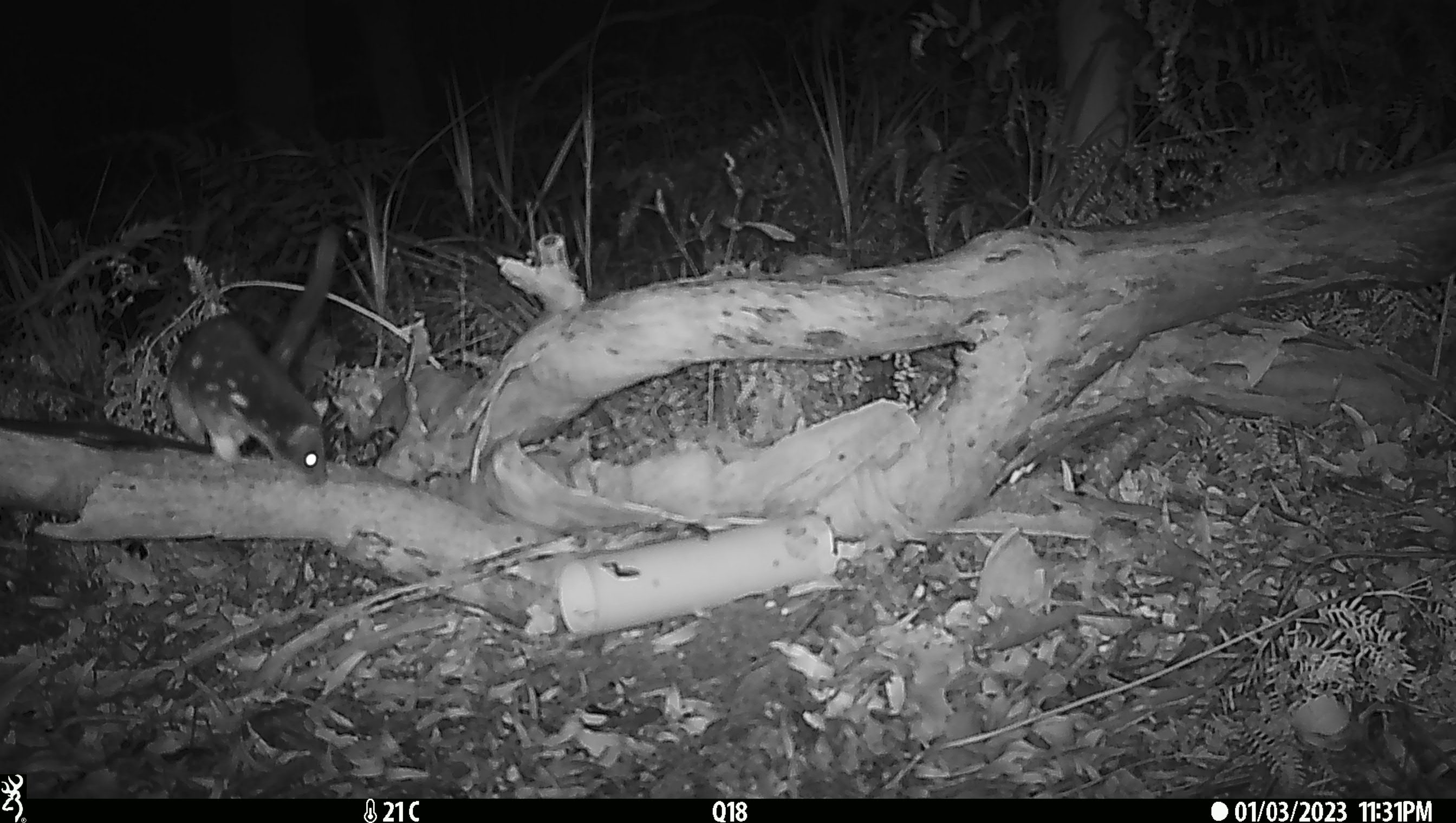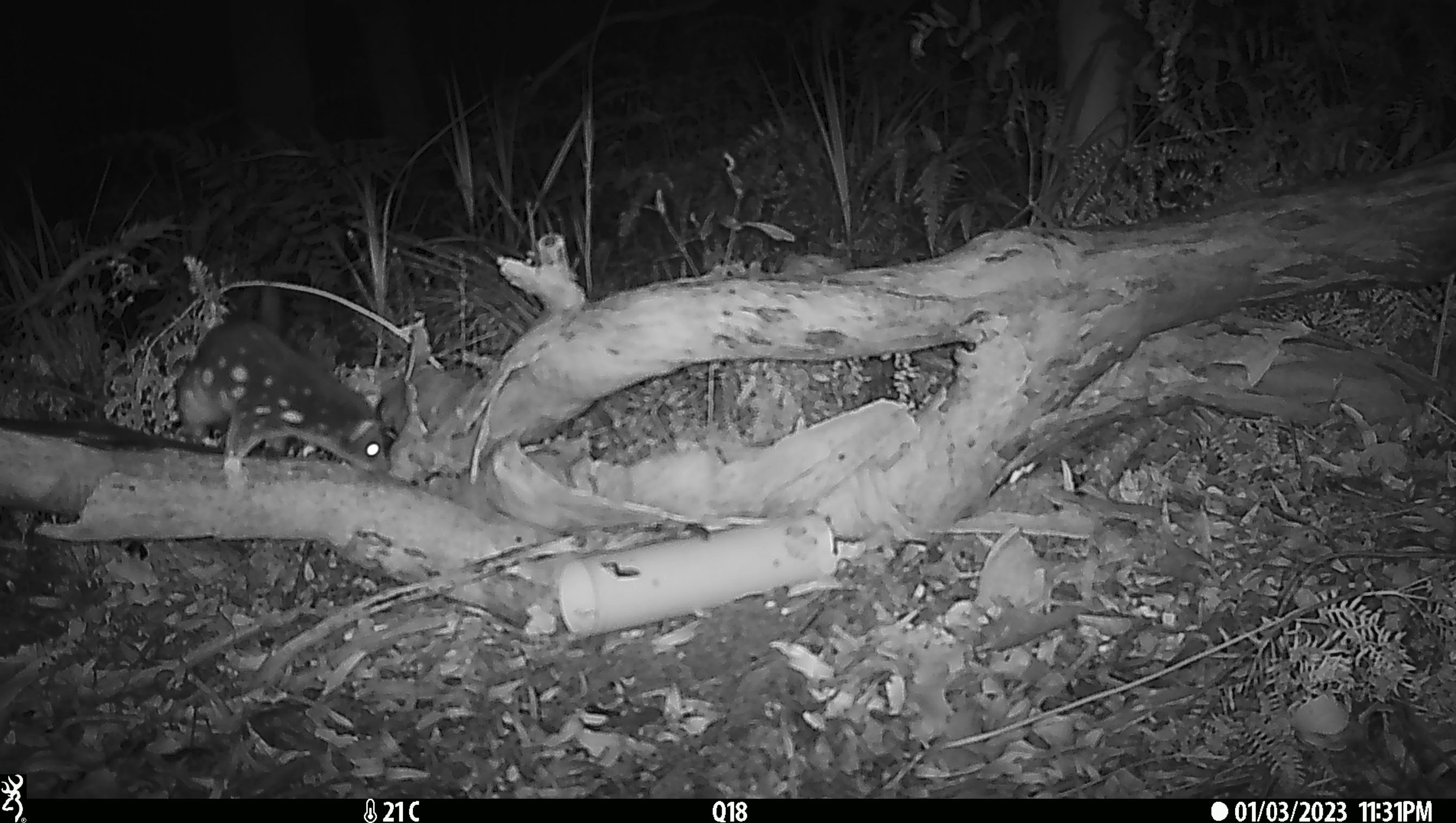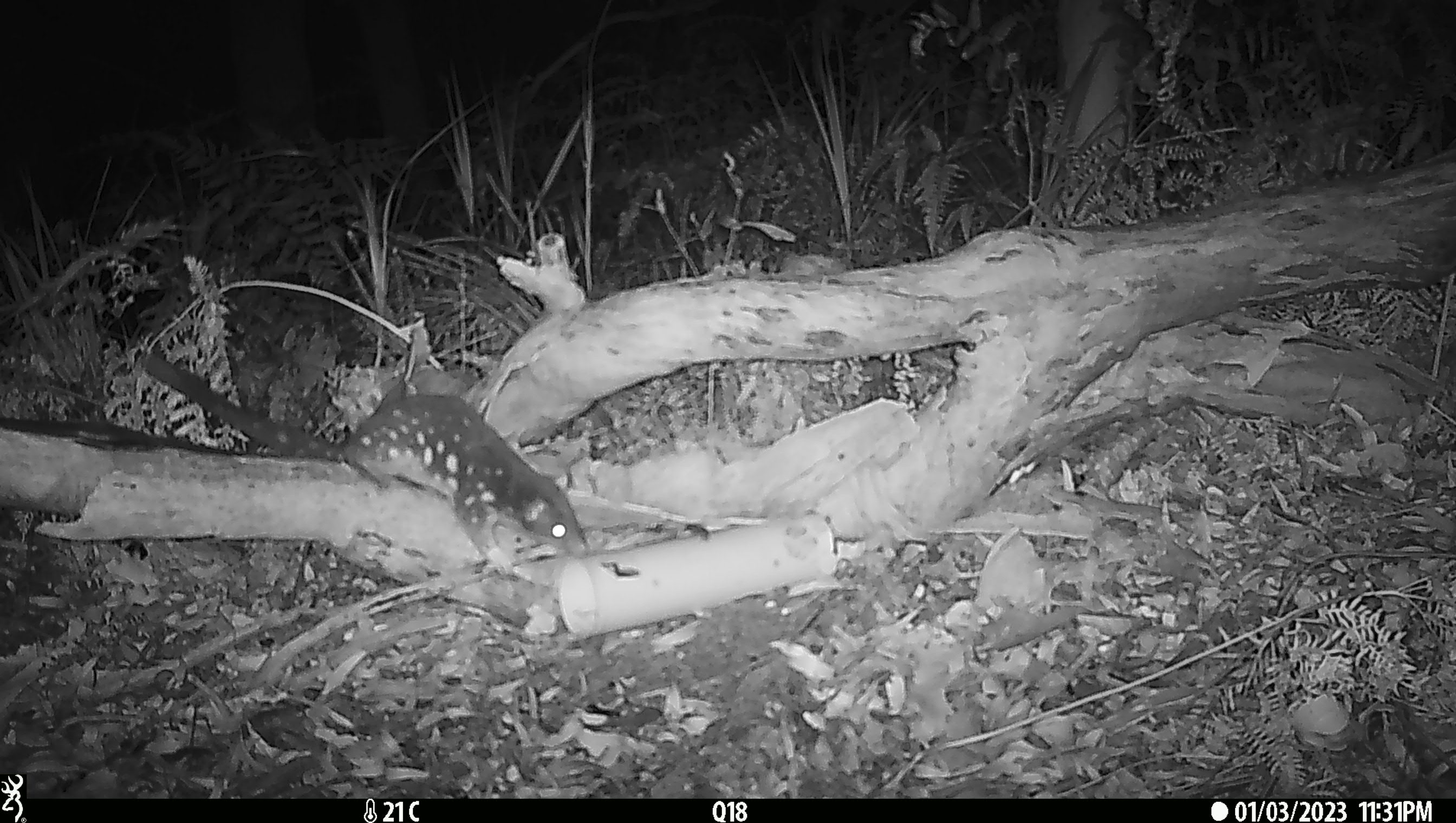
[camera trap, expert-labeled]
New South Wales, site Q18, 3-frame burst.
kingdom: Animalia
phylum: Chordata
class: Mammalia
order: Dasyuromorphia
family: Dasyuridae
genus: Dasyurus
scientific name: Dasyurus maculatus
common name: spotted-tailed quoll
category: quoll